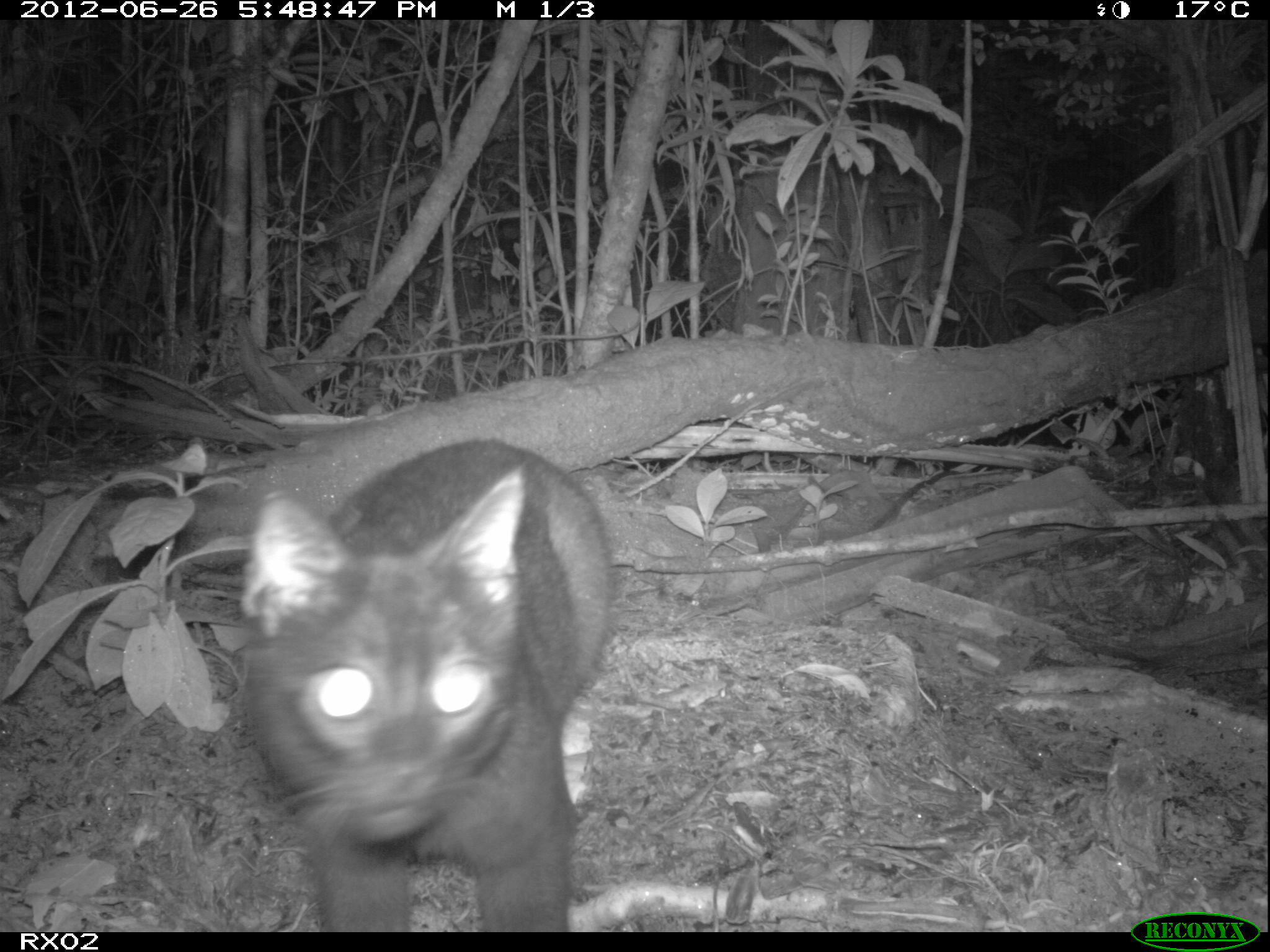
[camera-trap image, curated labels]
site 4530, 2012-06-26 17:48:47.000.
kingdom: Animalia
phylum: Chordata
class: Mammalia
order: Carnivora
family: Felidae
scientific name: Felidae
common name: felids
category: felis sp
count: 1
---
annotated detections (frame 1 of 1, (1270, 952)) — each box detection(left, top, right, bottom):
felis sp: detection(233, 431, 621, 932)